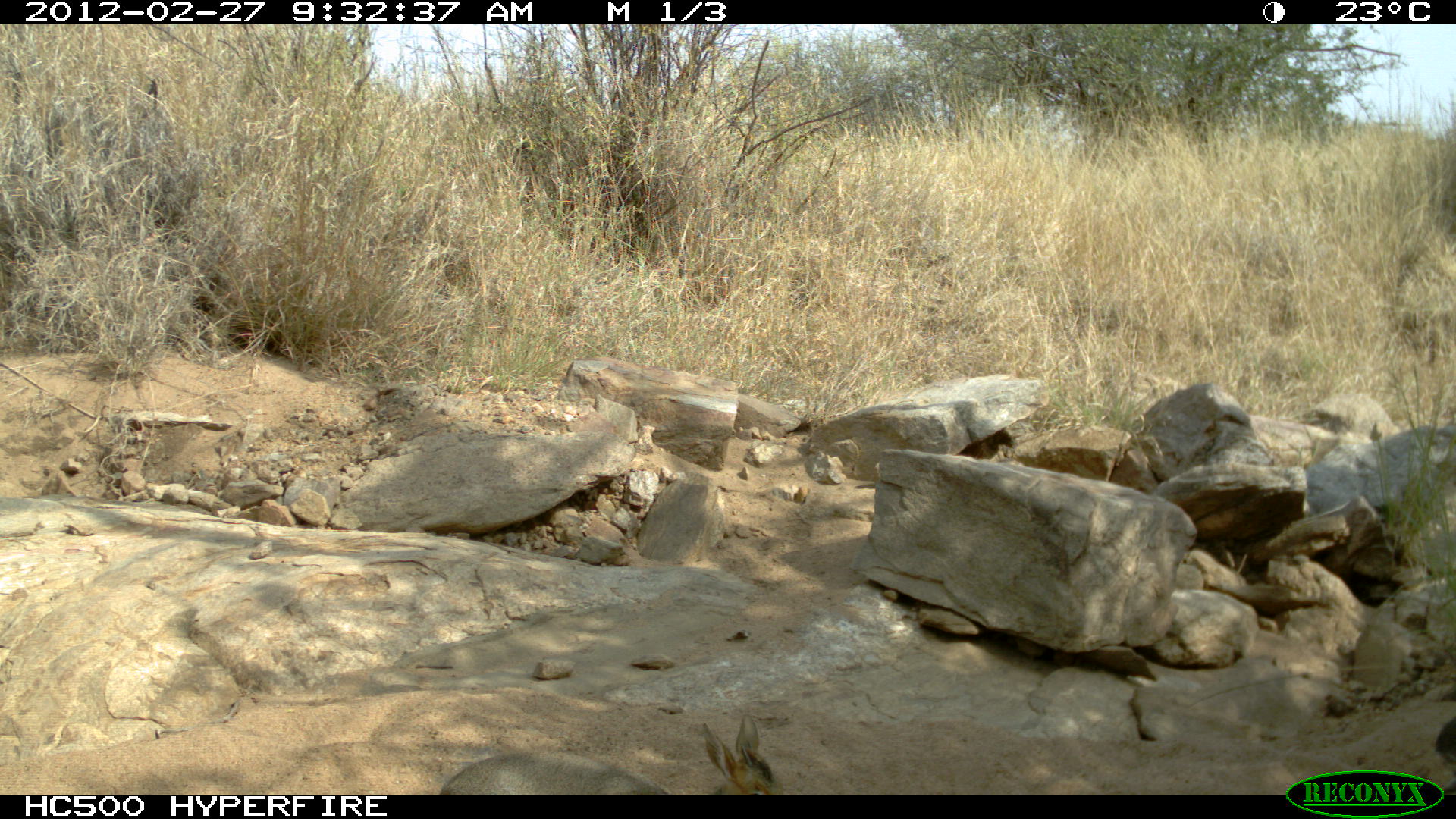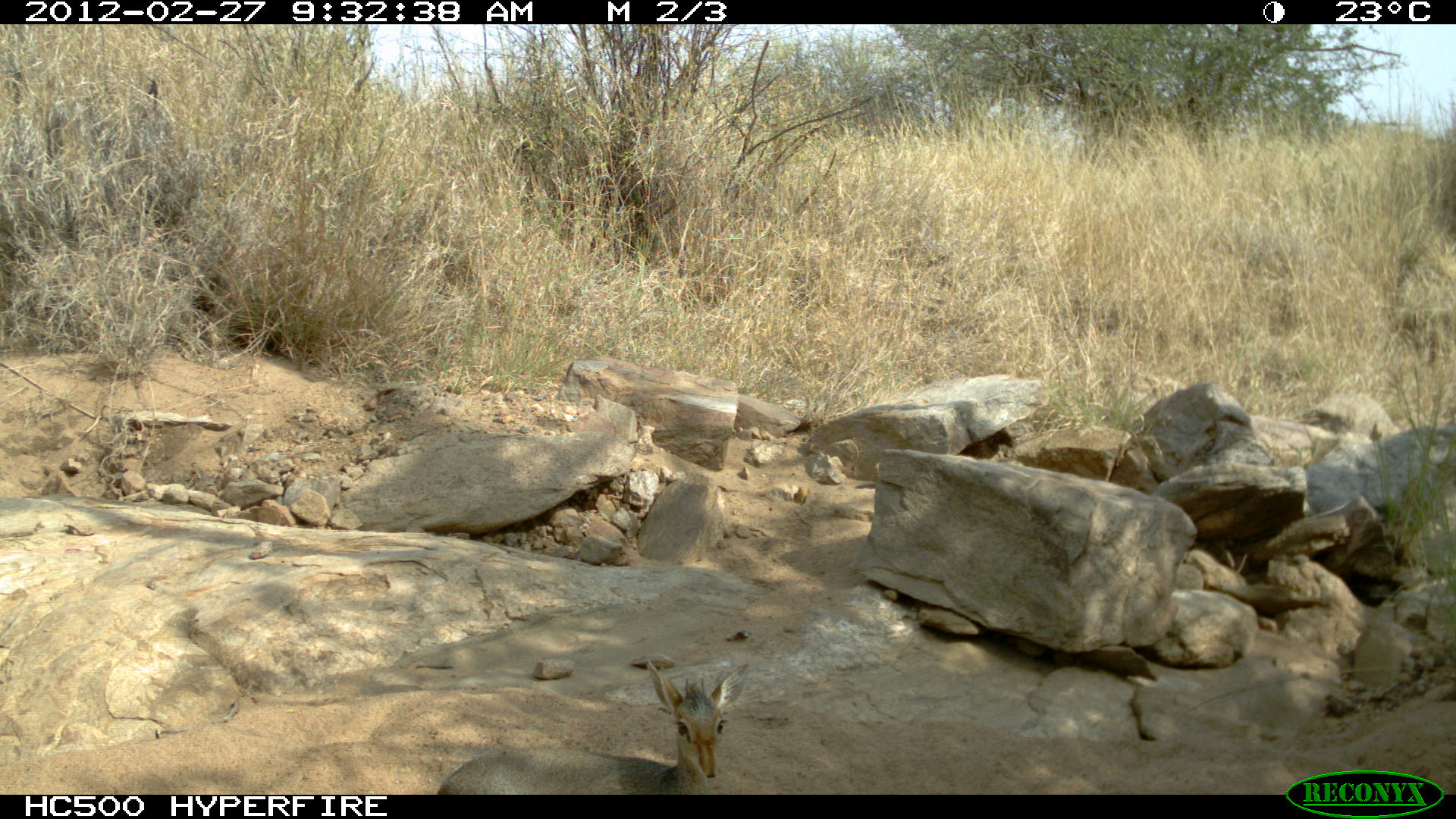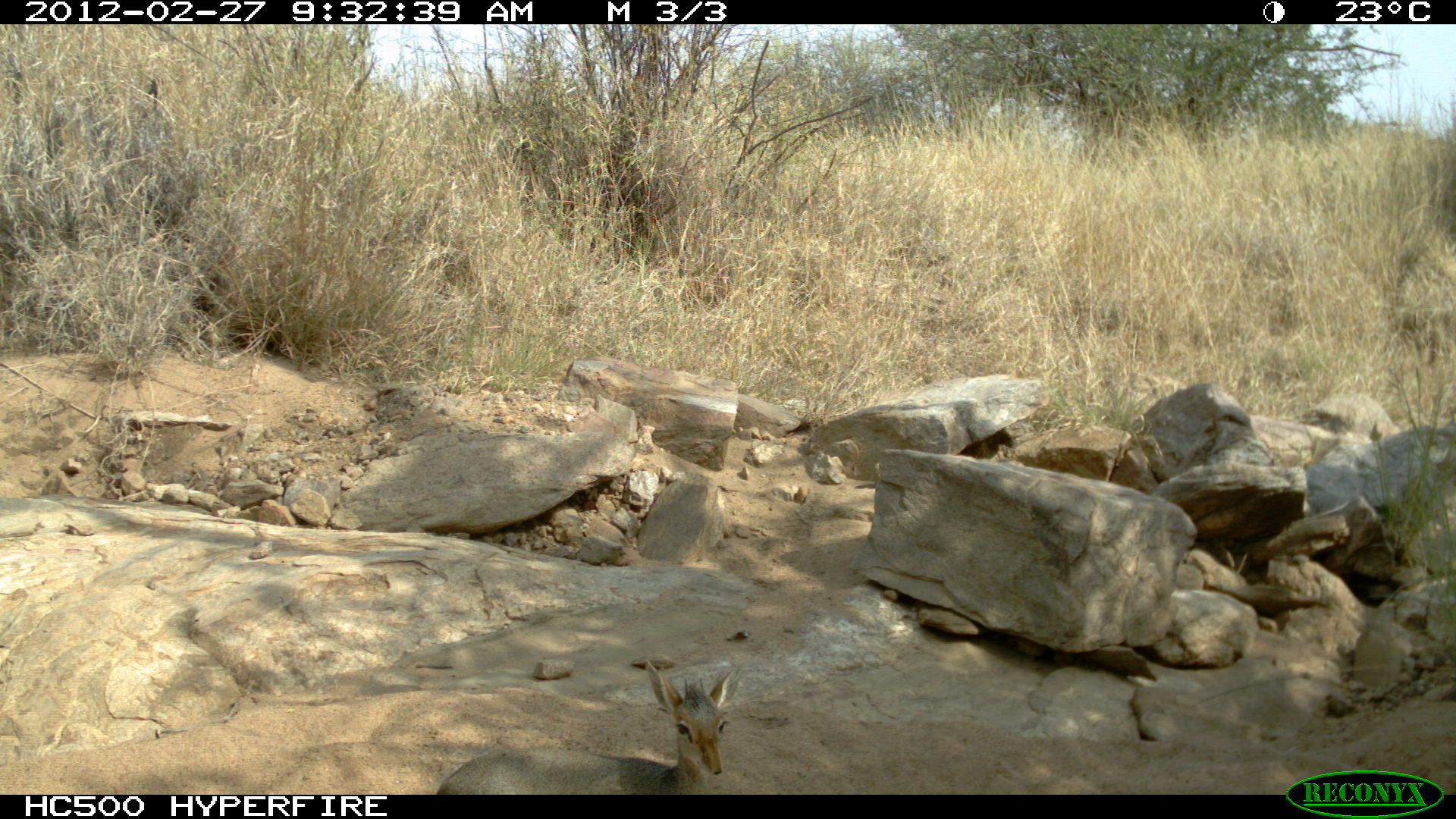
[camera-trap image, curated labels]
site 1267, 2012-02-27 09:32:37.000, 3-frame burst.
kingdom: Animalia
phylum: Chordata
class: Mammalia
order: Artiodactyla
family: Bovidae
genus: Madoqua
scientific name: Madoqua guentheri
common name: günther's dik-dik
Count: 2.